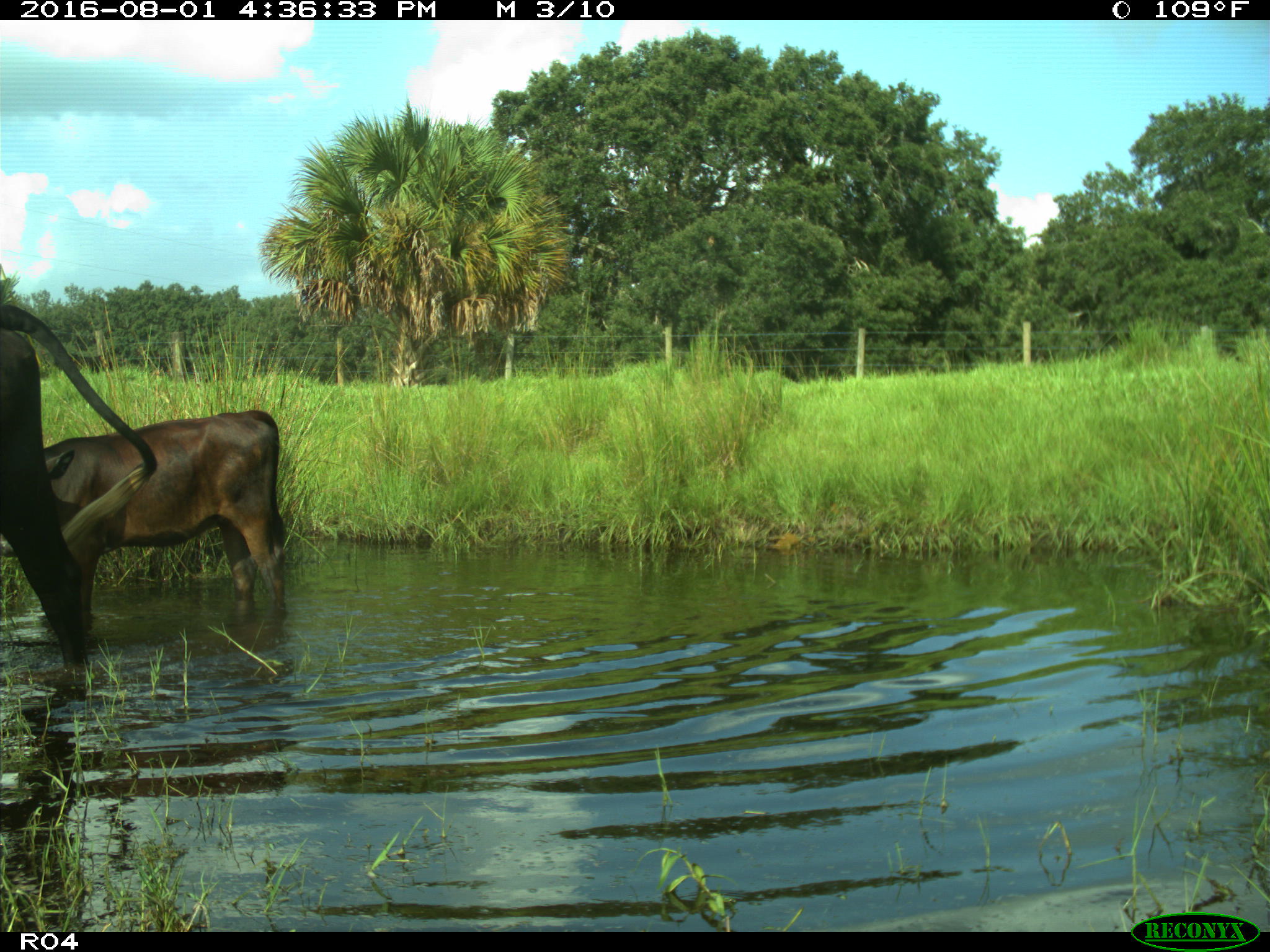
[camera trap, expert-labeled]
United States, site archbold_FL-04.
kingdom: Animalia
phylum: Chordata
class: Mammalia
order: Artiodactyla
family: Bovidae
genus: Bos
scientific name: Bos taurus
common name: domestic cow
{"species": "Bos taurus (domestic cow)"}